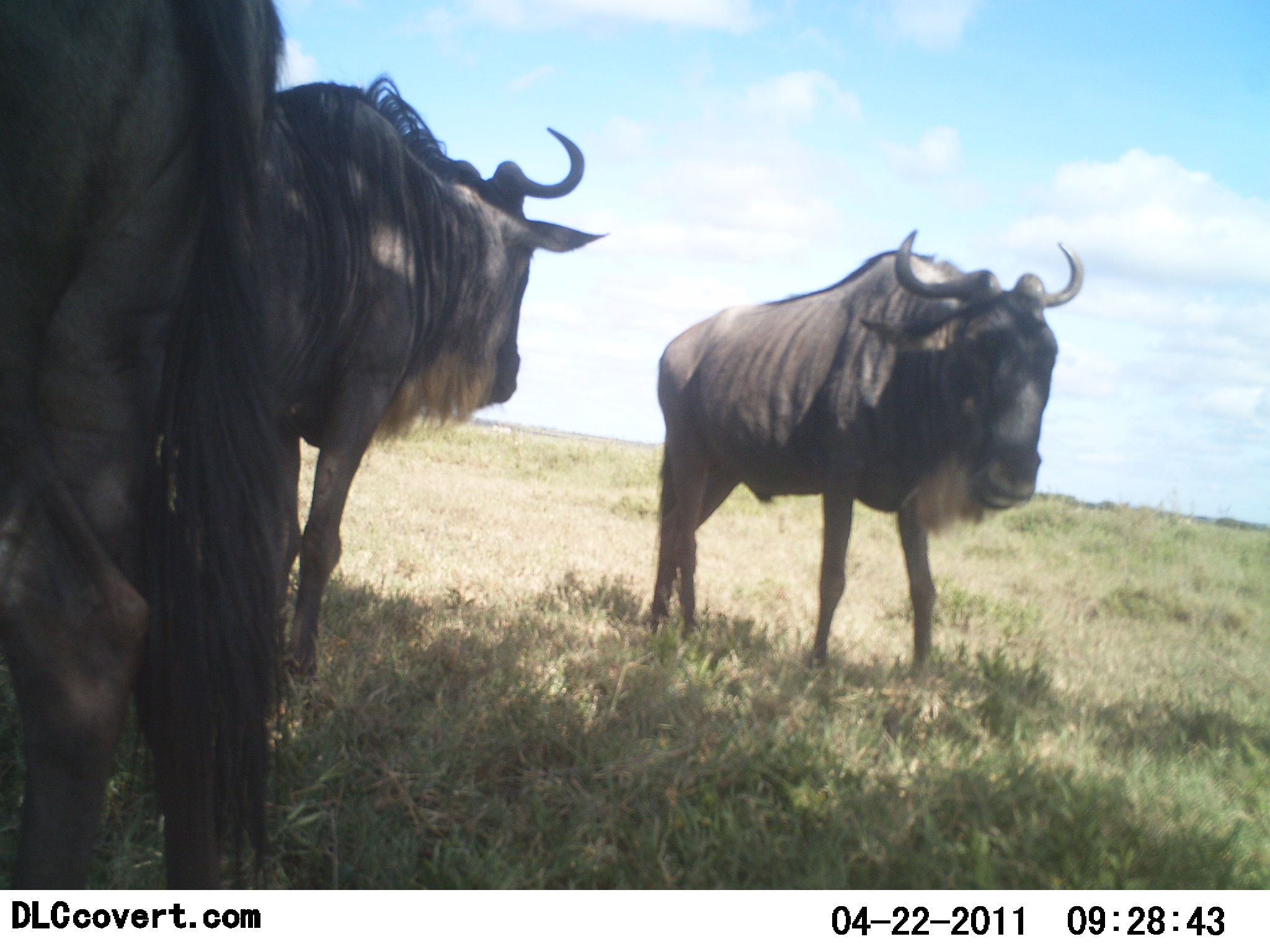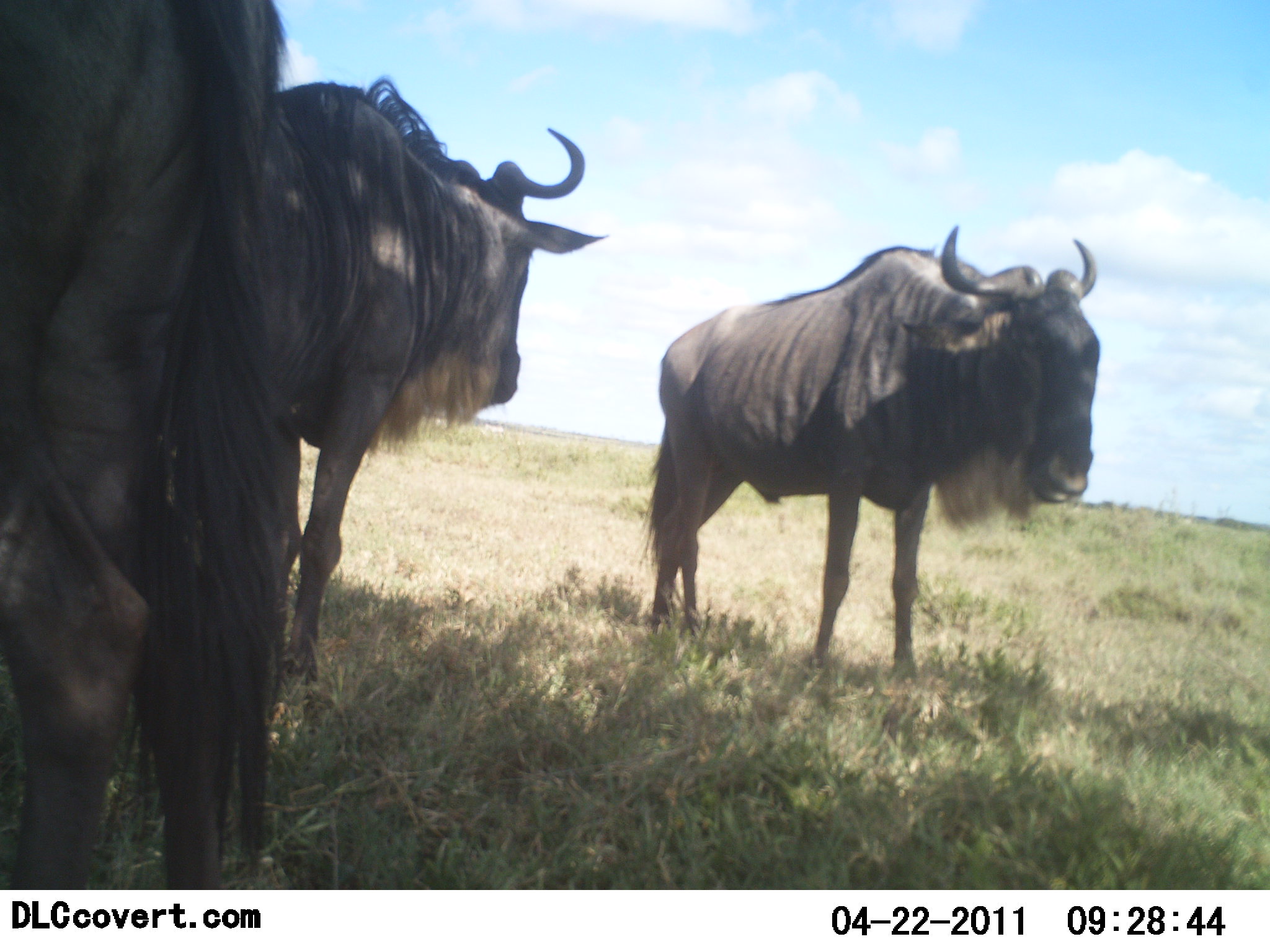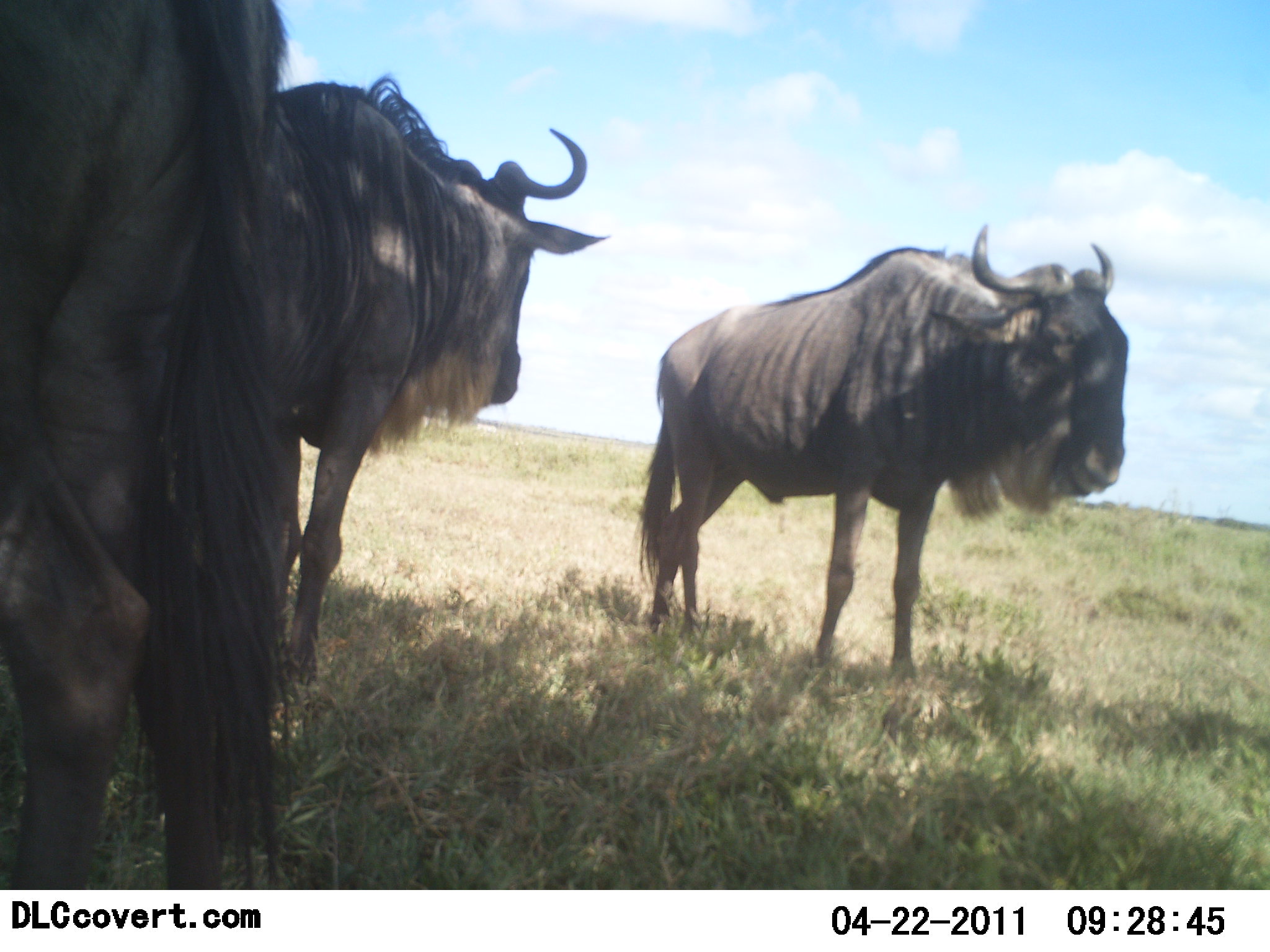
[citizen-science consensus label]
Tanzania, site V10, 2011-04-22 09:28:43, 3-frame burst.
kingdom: Animalia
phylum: Chordata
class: Mammalia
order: Artiodactyla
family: Bovidae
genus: Connochaetes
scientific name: Connochaetes taurinus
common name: blue wildebeest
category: wildebeest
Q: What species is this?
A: Wildebeest (blue wildebeest) (Connochaetes taurinus).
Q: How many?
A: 3.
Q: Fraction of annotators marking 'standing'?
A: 93%.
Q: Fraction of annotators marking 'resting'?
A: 0%.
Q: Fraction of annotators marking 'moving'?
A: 7%.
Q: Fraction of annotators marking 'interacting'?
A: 0%.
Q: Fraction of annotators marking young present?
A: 0%.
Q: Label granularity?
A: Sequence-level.